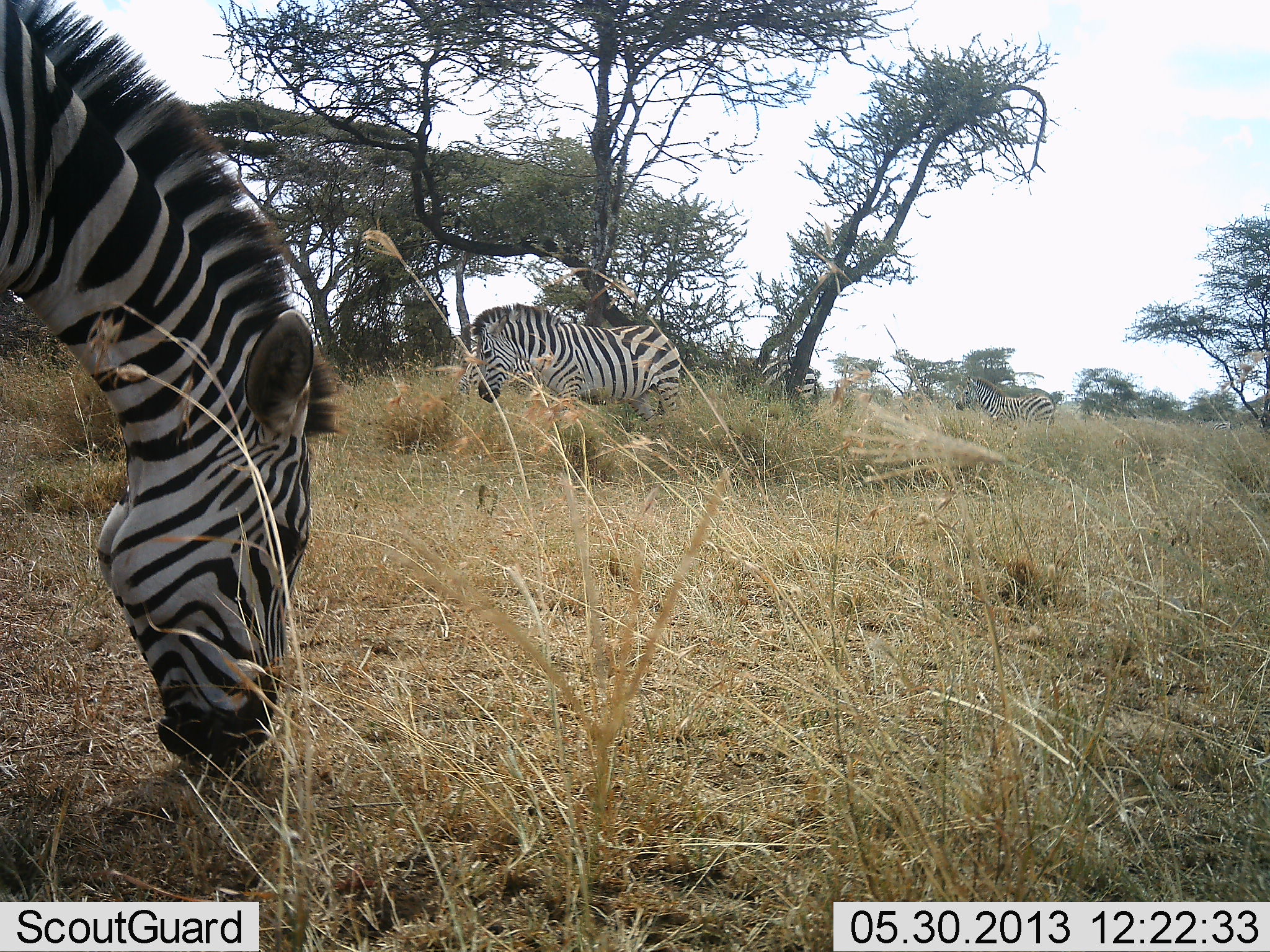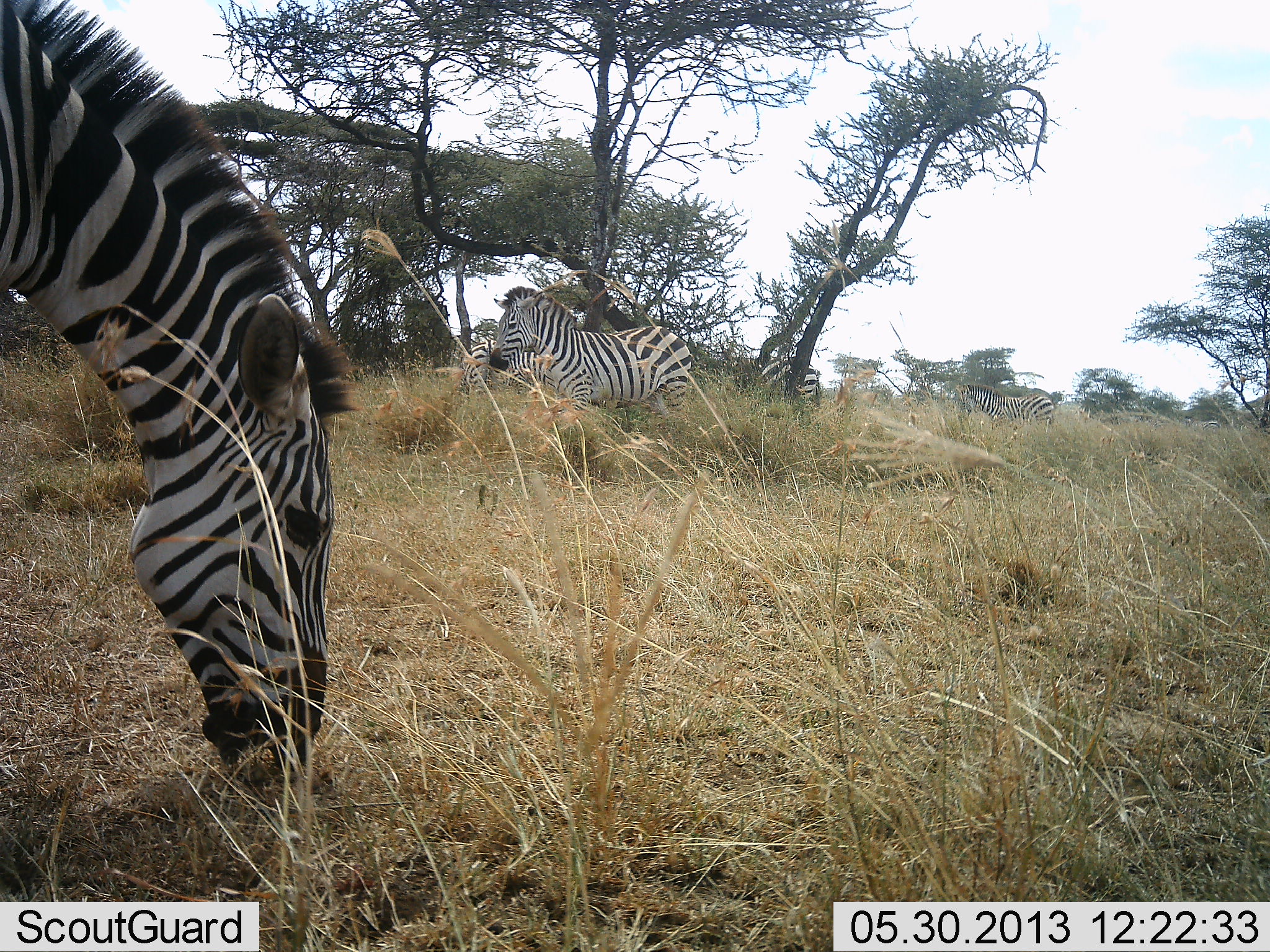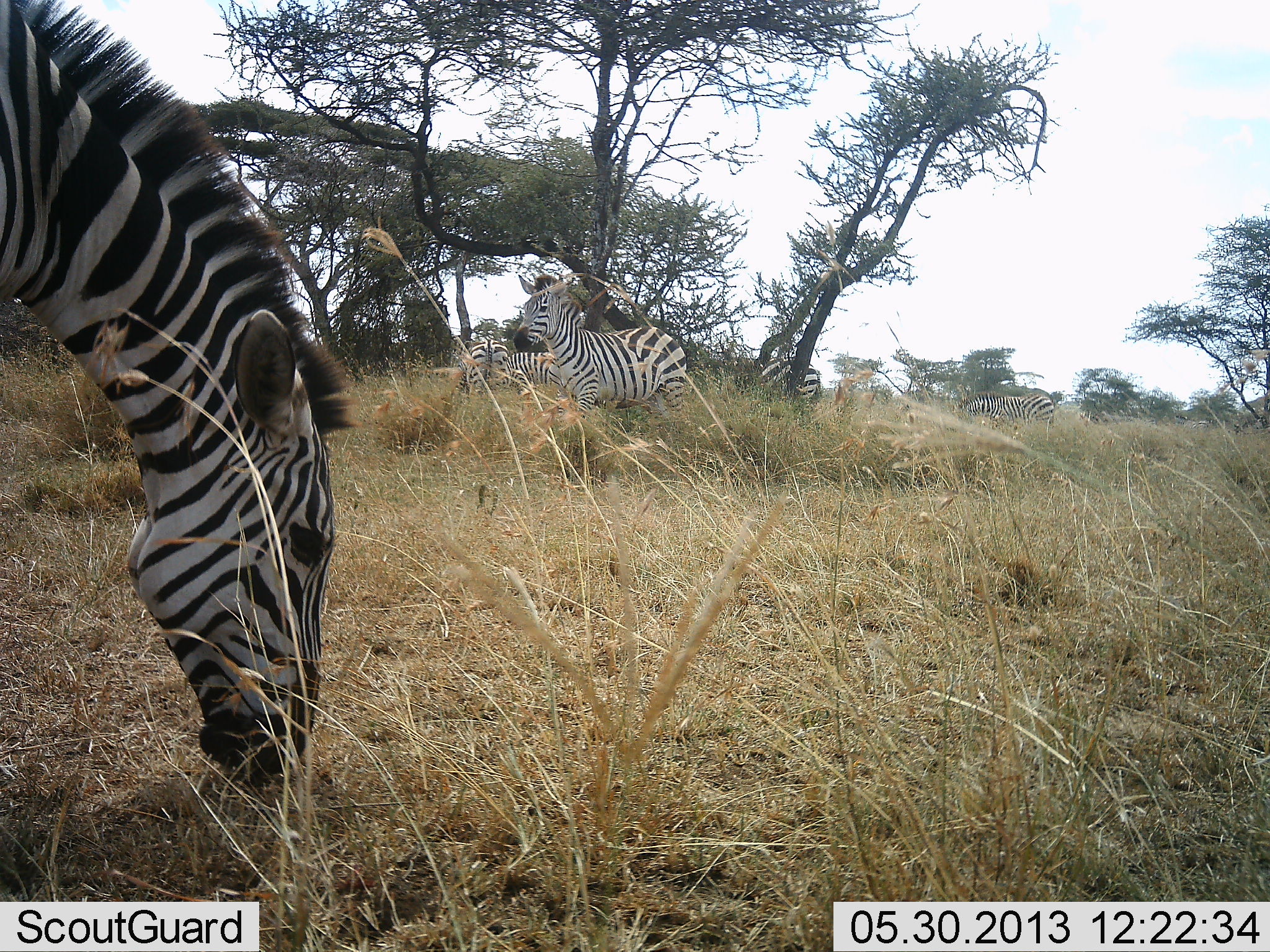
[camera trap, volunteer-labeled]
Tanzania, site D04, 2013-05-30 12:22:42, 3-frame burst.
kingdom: Animalia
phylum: Chordata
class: Mammalia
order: Perissodactyla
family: Equidae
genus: Equus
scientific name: Equus quagga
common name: plains zebra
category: zebra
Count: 5.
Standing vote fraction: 78%.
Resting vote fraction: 0%.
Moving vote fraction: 16%.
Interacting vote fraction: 0%.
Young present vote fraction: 3%.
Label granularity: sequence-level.